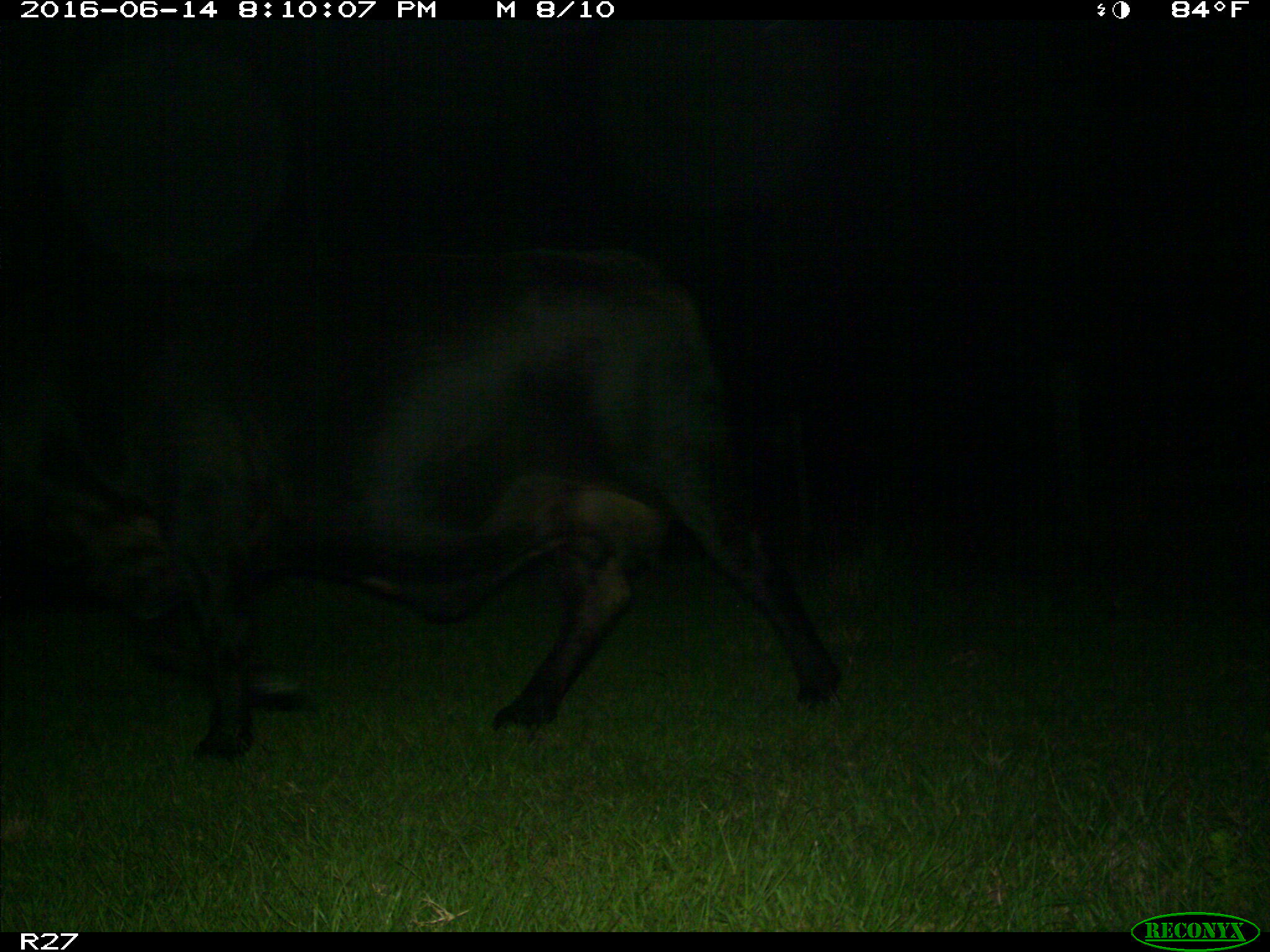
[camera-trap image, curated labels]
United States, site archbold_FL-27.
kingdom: Animalia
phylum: Chordata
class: Mammalia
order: Artiodactyla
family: Bovidae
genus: Bos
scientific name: Bos taurus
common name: domestic cow